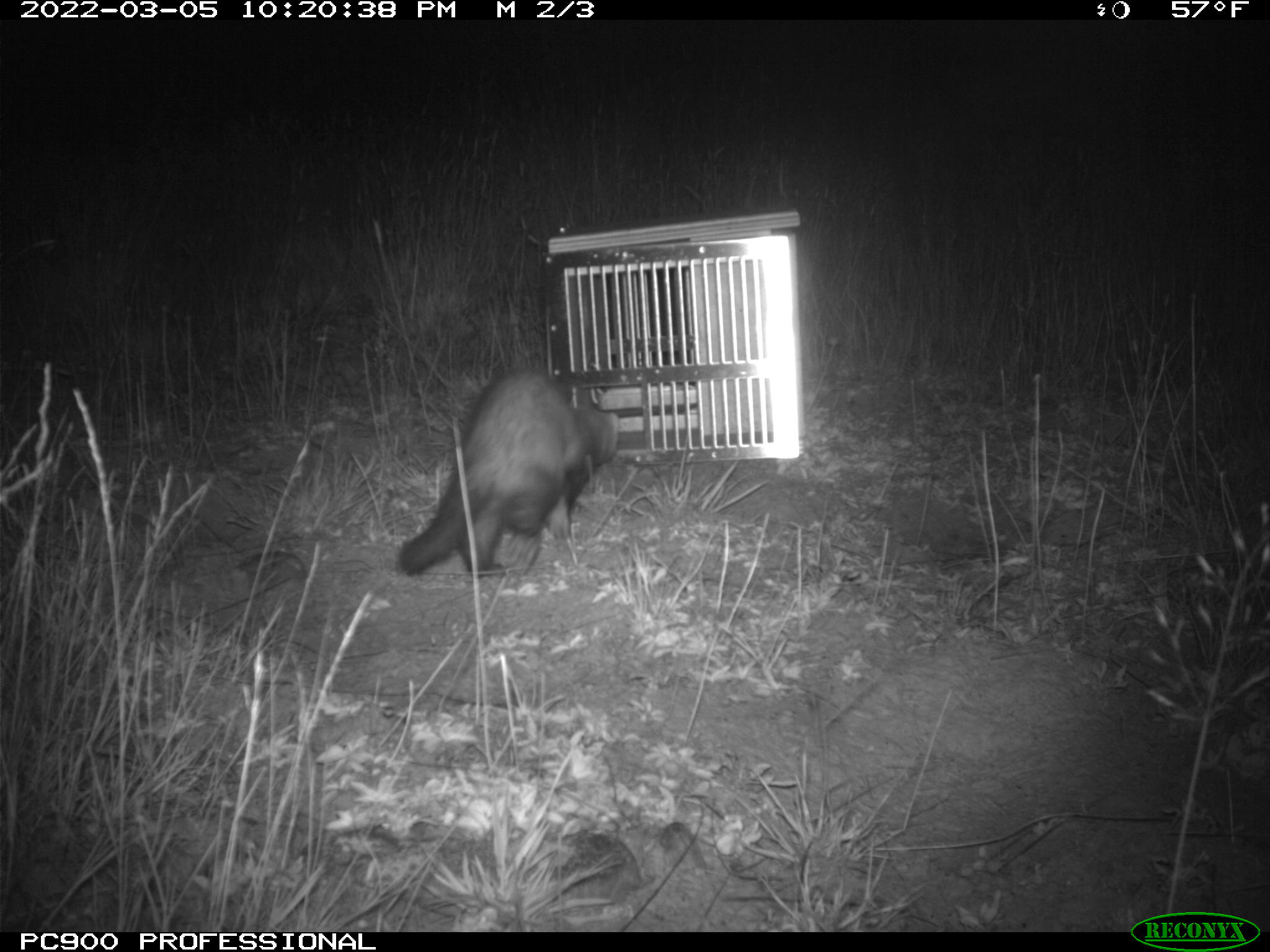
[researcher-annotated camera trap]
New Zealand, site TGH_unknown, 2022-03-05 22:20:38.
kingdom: Animalia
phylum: Chordata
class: Mammalia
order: Carnivora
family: Mustelidae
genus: Mustela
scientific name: Mustela furo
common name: ferret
Ferret (Mustela furo).